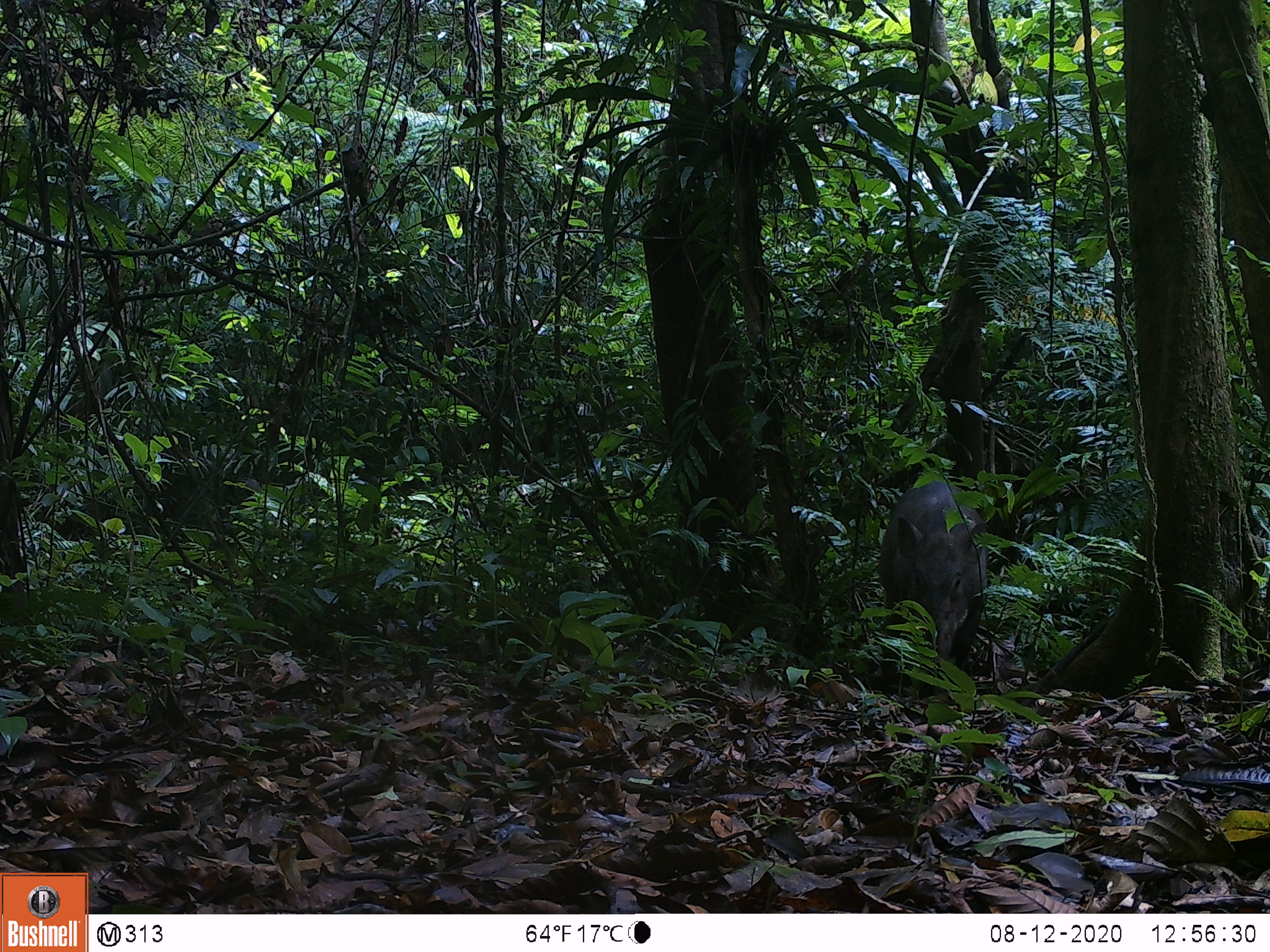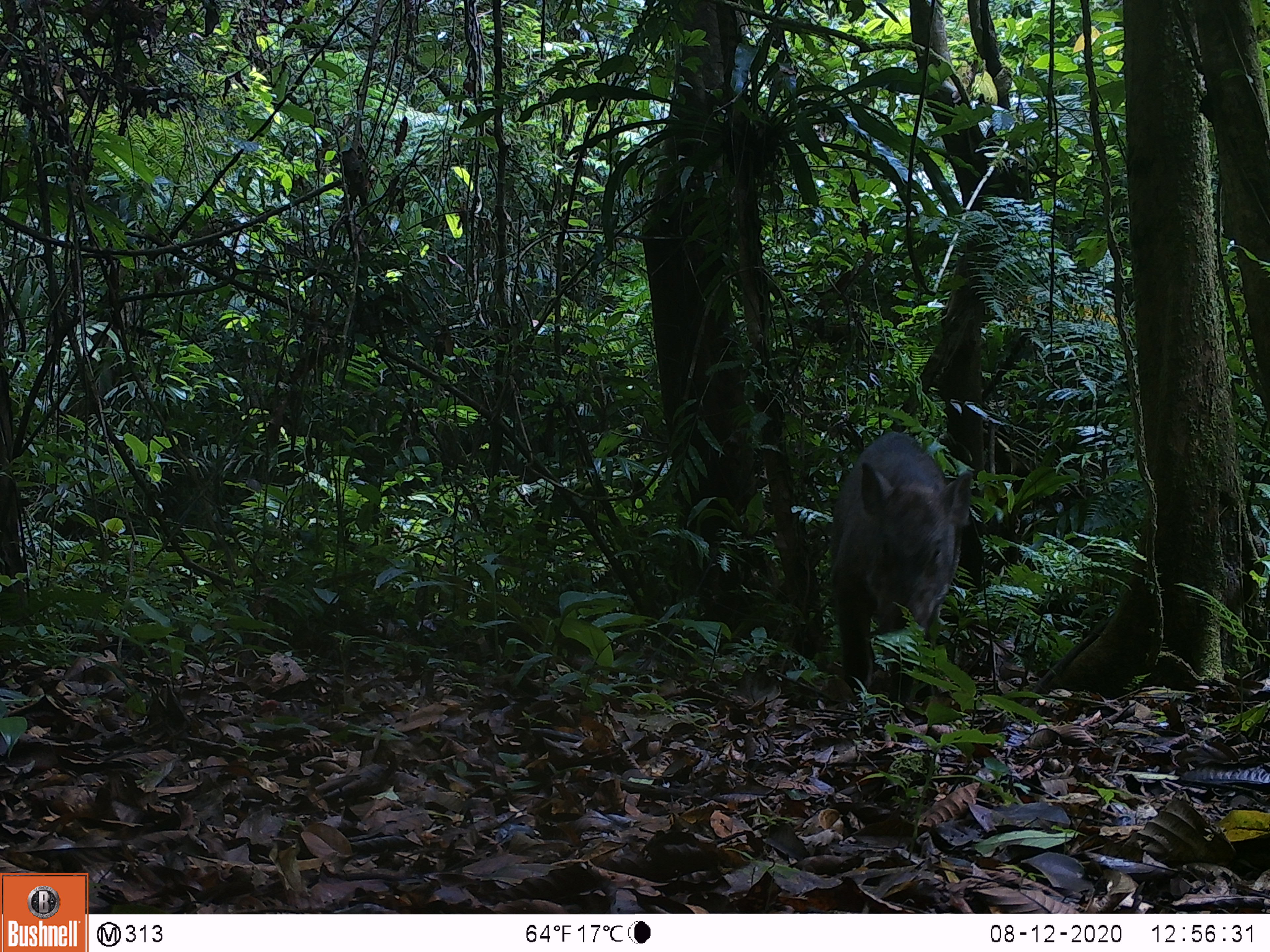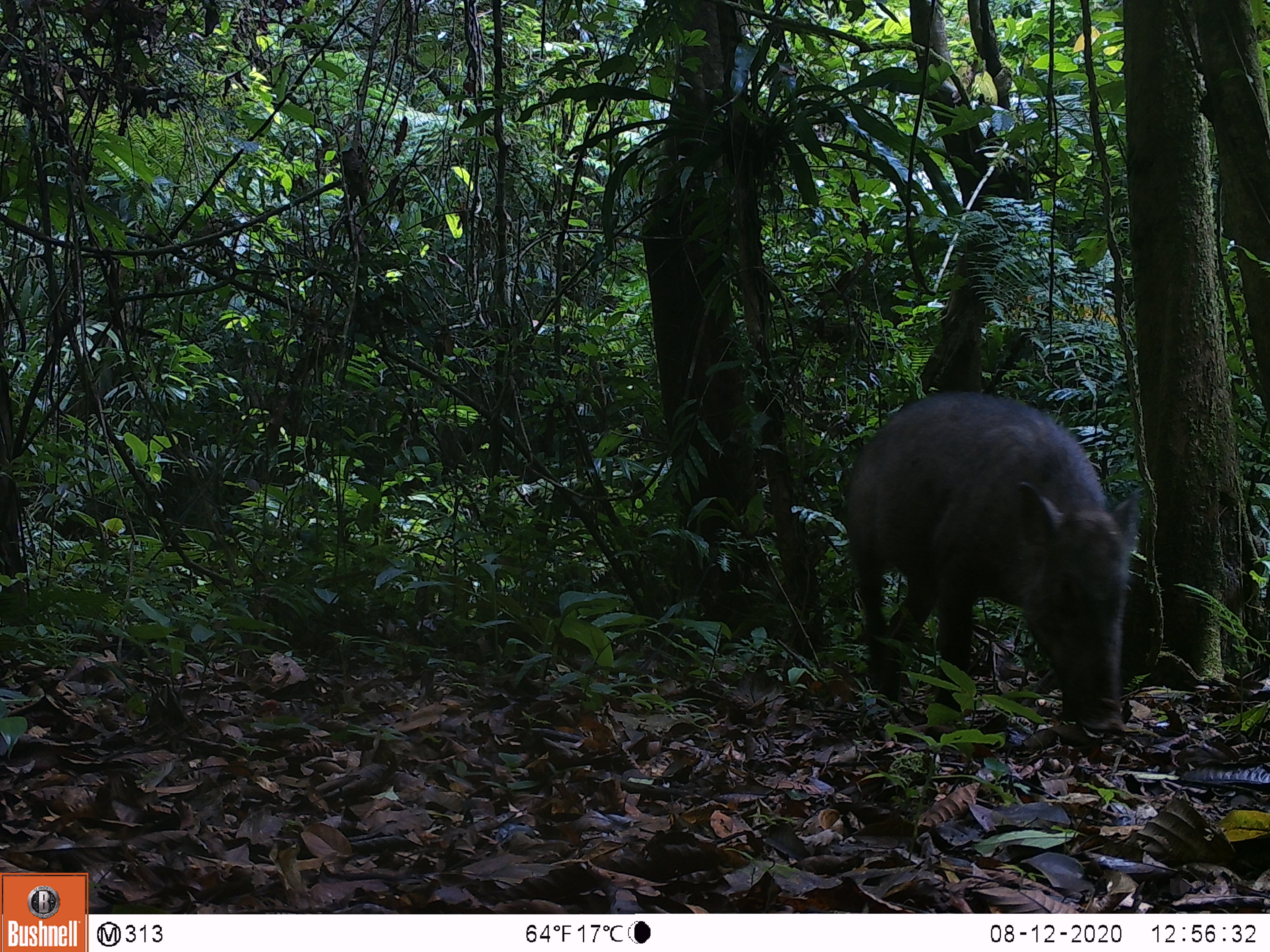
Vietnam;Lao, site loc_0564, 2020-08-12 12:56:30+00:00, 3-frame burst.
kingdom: Animalia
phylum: Chordata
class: Mammalia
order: Artiodactyla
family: Suidae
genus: Sus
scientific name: Sus scrofa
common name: eurasian wild pig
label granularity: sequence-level